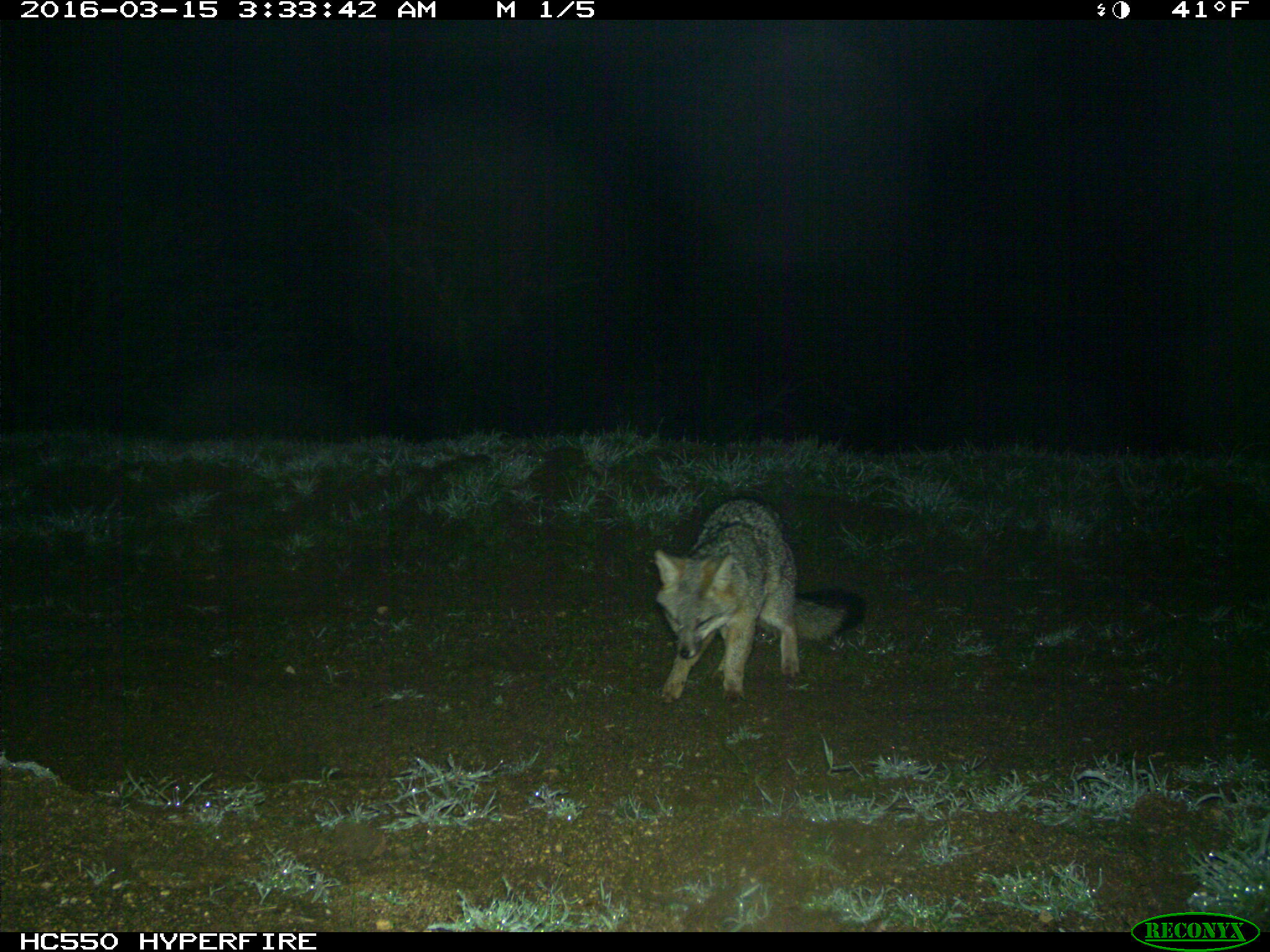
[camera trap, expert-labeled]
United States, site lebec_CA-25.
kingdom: Animalia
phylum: Chordata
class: Mammalia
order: Carnivora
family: Canidae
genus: Urocyon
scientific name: Urocyon cinereoargenteus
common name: gray fox